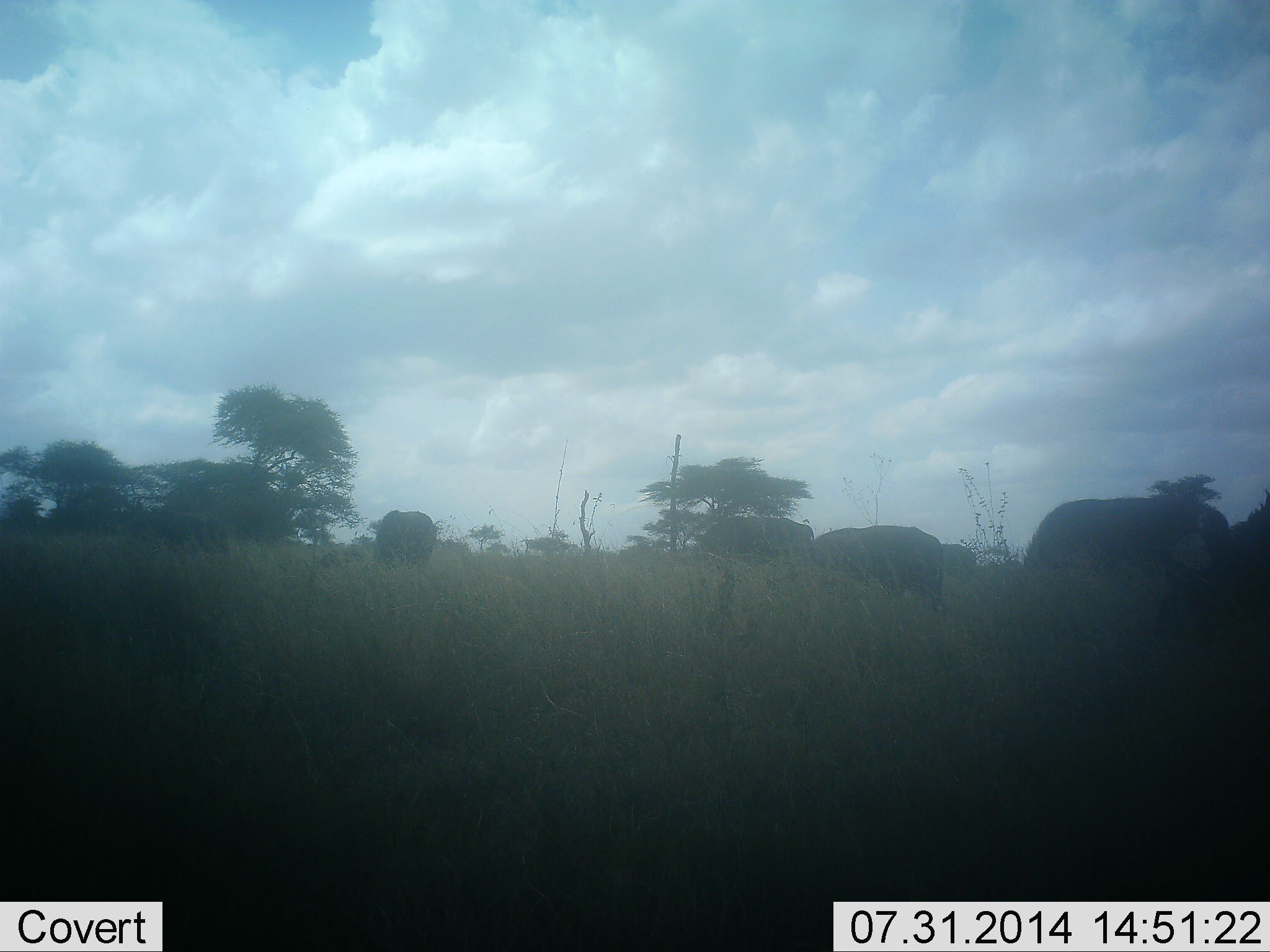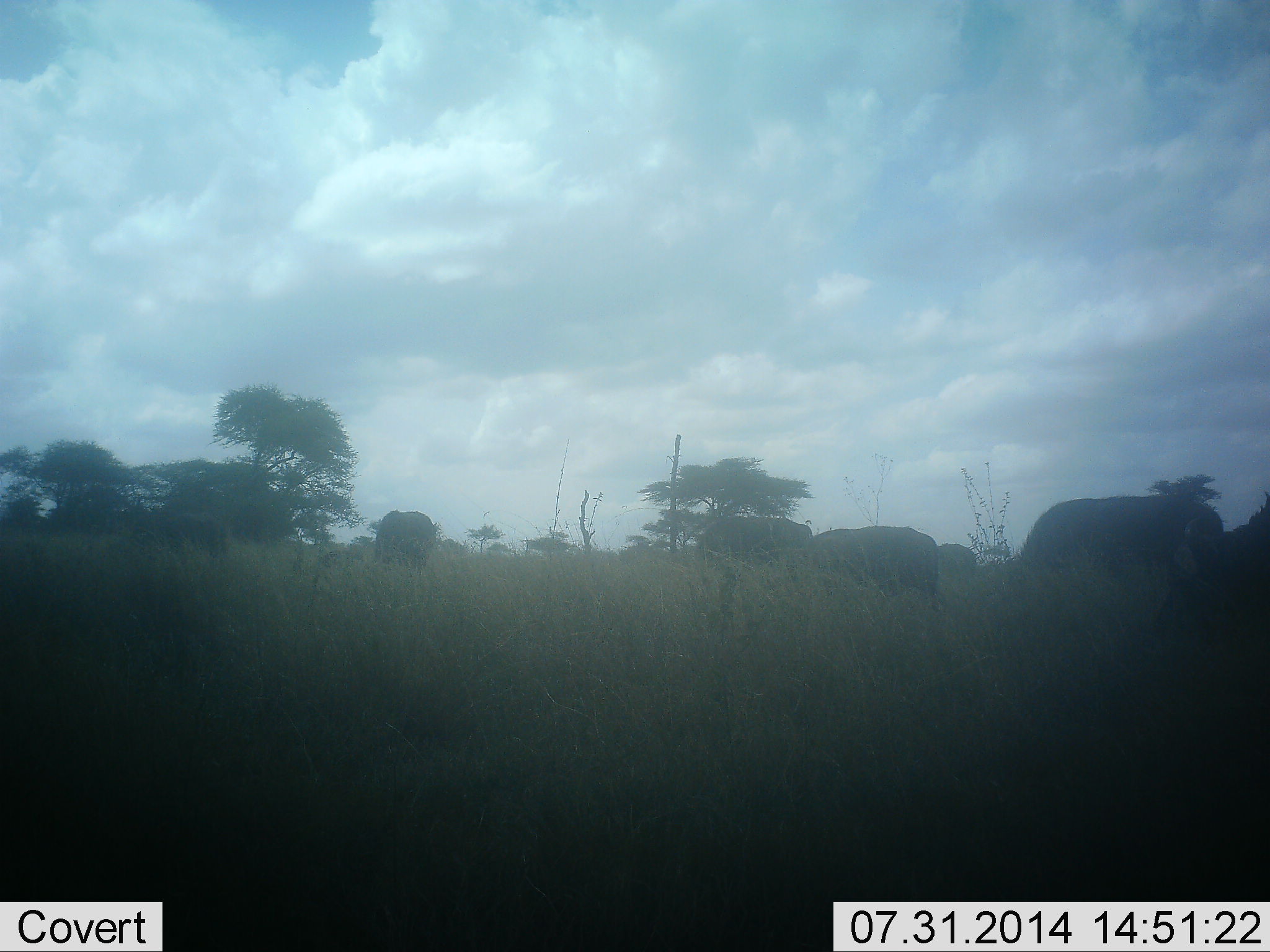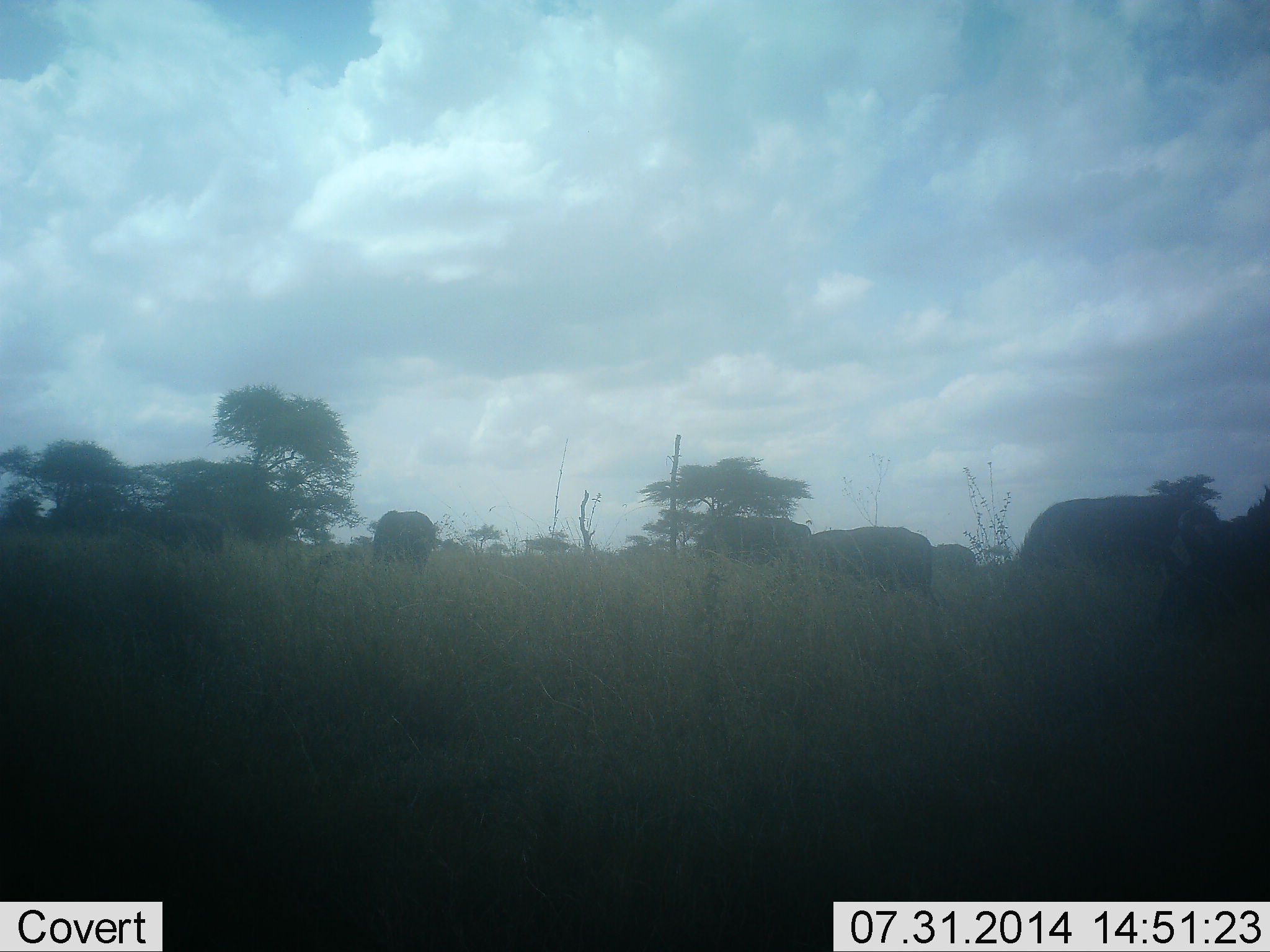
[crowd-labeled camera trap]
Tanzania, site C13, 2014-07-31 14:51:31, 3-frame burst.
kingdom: Animalia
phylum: Chordata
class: Mammalia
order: Artiodactyla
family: Bovidae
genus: Syncerus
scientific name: Syncerus caffer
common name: cape buffalo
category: buffalo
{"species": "buffalo (cape buffalo) (Syncerus caffer)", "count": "7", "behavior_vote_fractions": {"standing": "43%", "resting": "0%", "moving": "29%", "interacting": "0%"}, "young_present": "14%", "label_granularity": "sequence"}